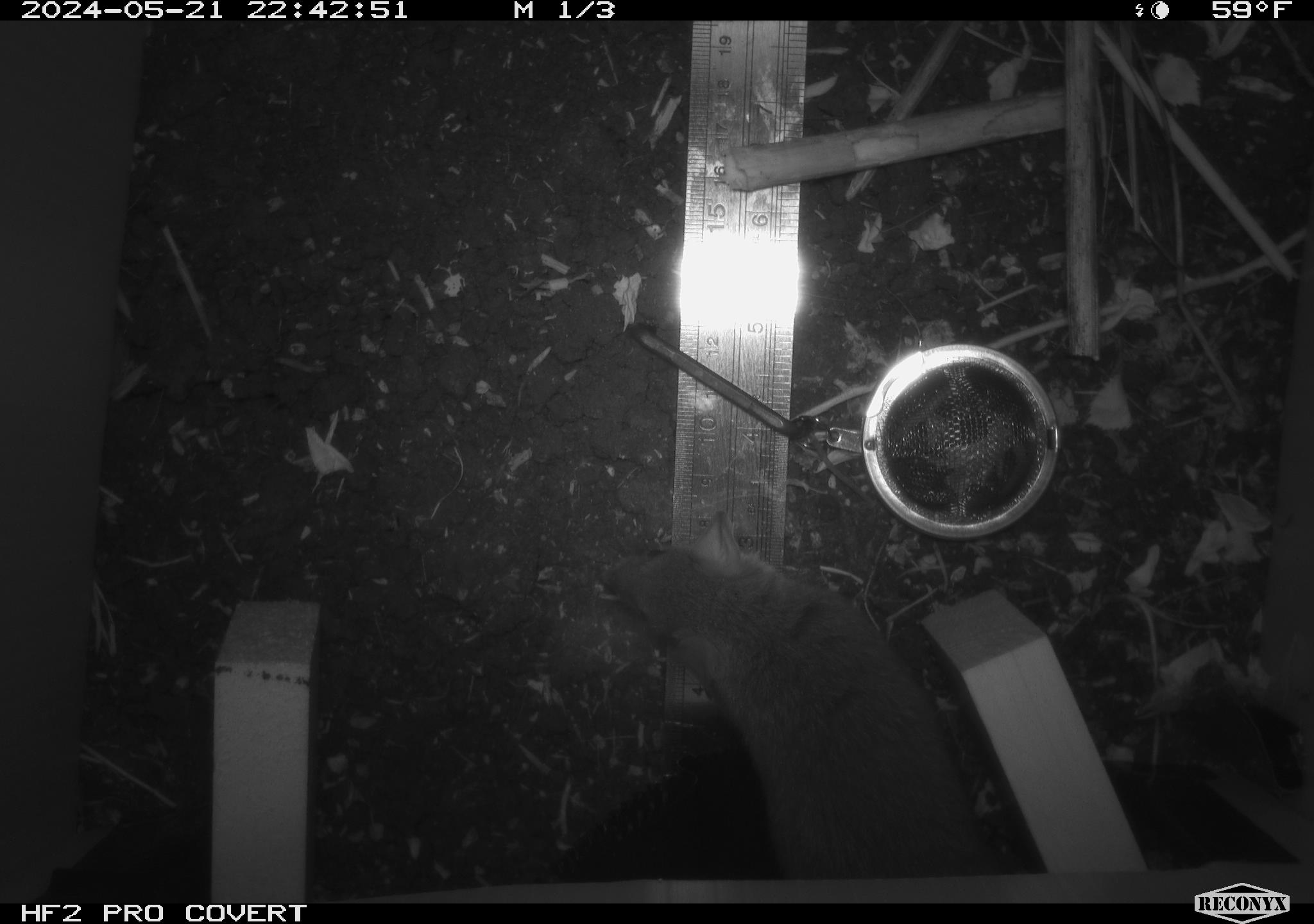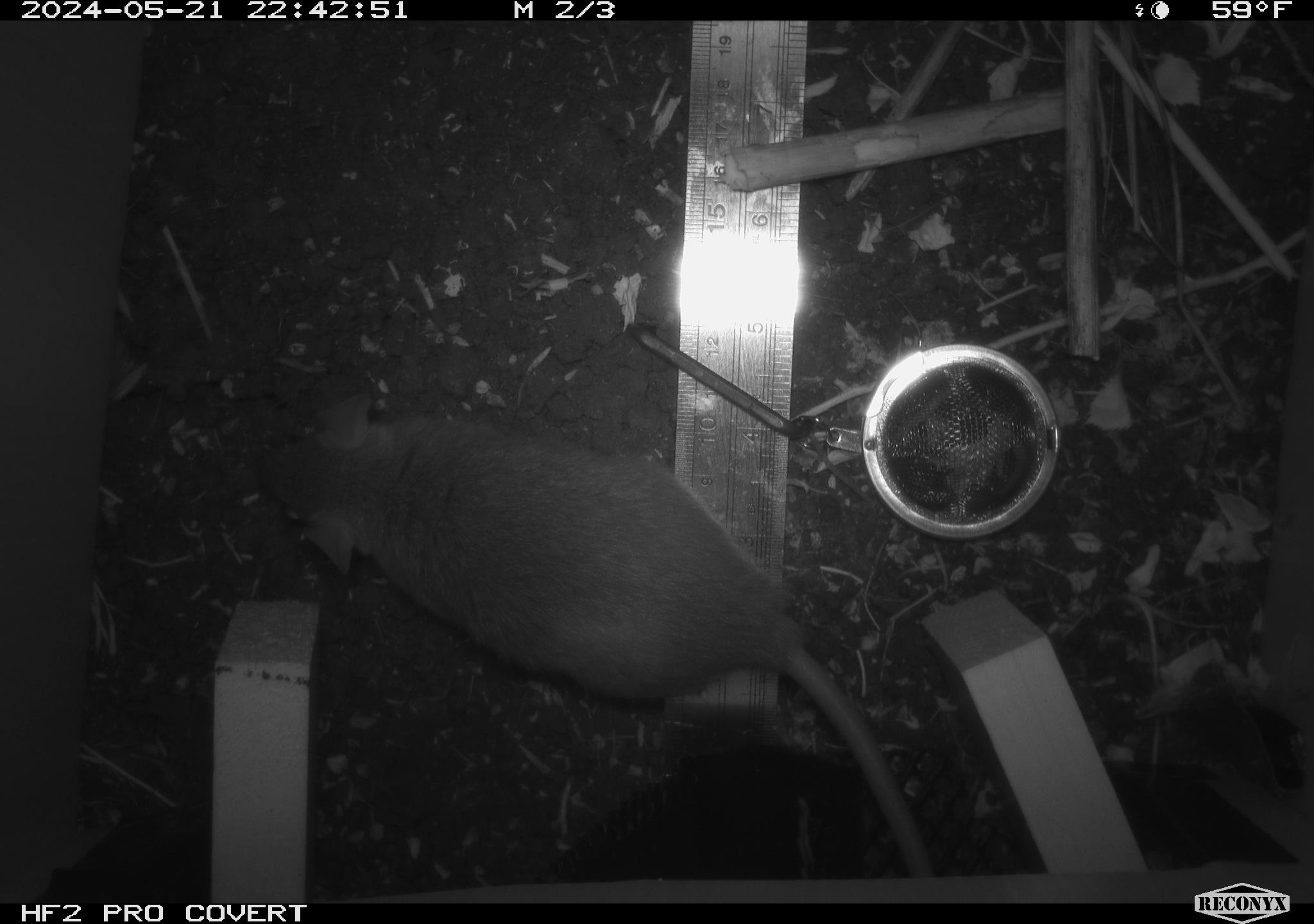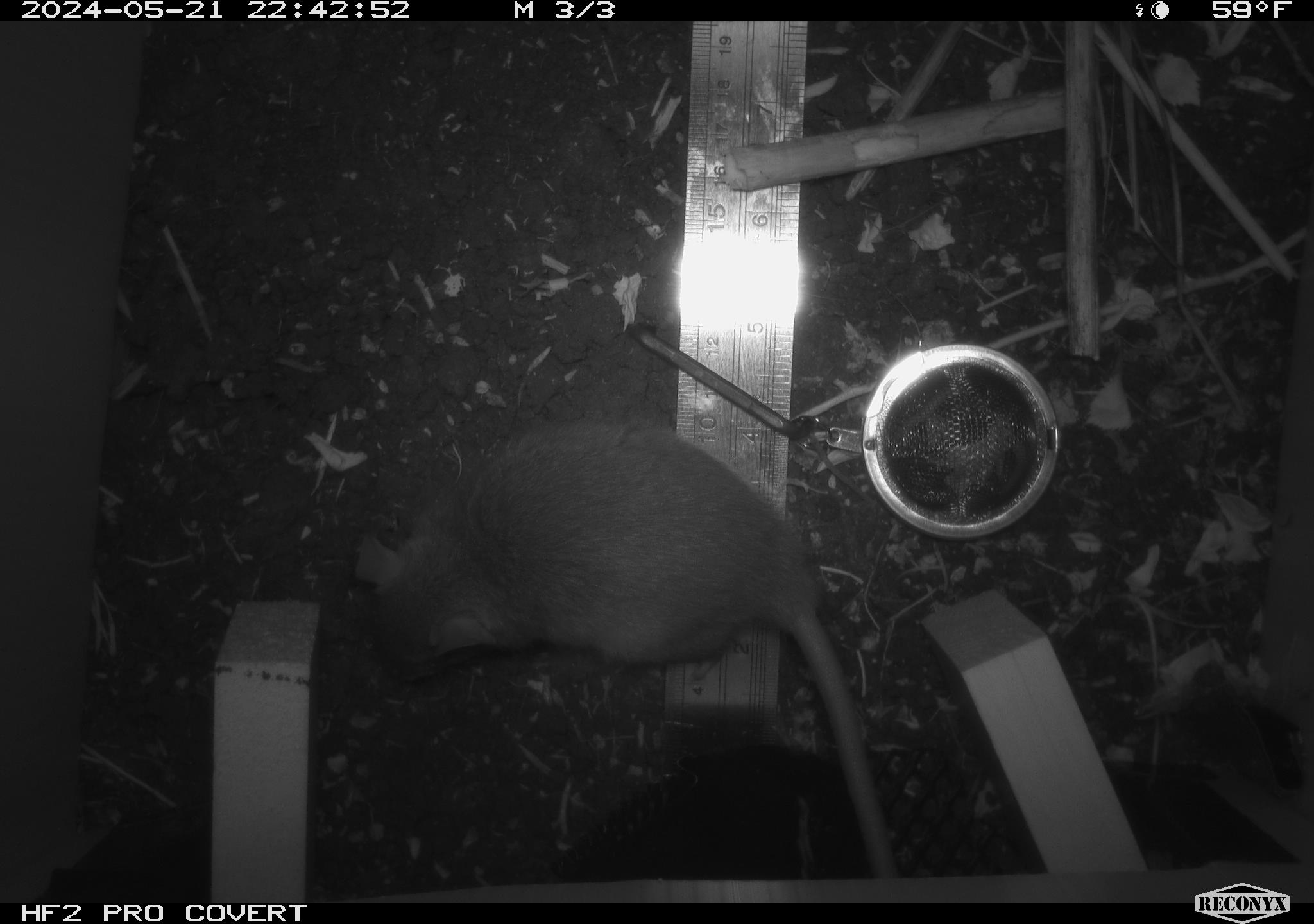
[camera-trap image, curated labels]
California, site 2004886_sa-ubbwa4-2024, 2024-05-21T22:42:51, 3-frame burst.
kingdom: Animalia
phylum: Chordata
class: Mammalia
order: Rodentia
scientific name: Rodentia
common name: woodrat or rat or mouse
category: woodrat or rat or mouse species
Woodrat or rat or mouse species (woodrat or rat or mouse) (Rodentia).